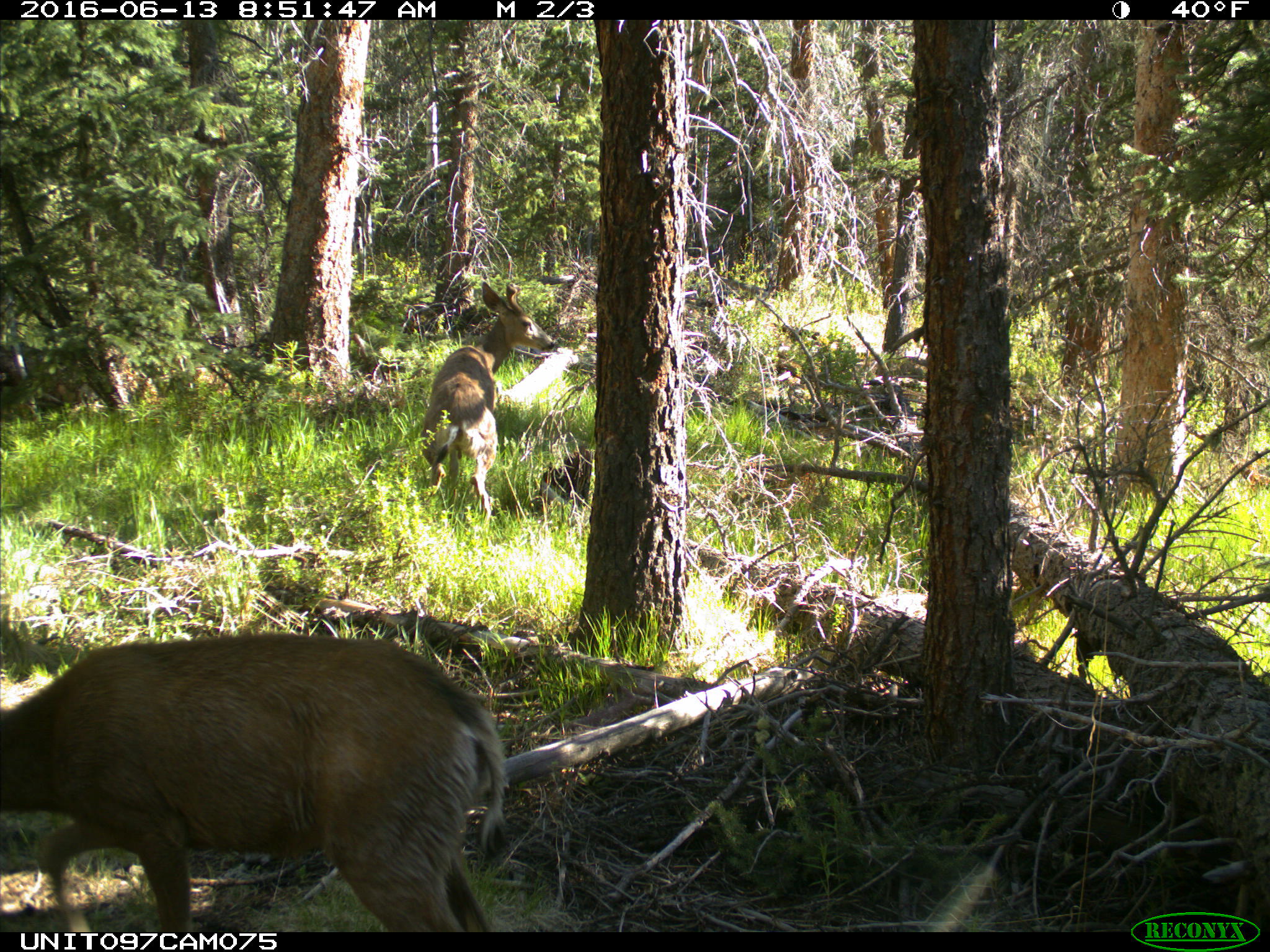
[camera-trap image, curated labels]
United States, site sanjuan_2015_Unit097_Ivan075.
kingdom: Animalia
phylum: Chordata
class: Mammalia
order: Artiodactyla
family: Cervidae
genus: Odocoileus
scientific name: Odocoileus hemionus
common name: mule deer